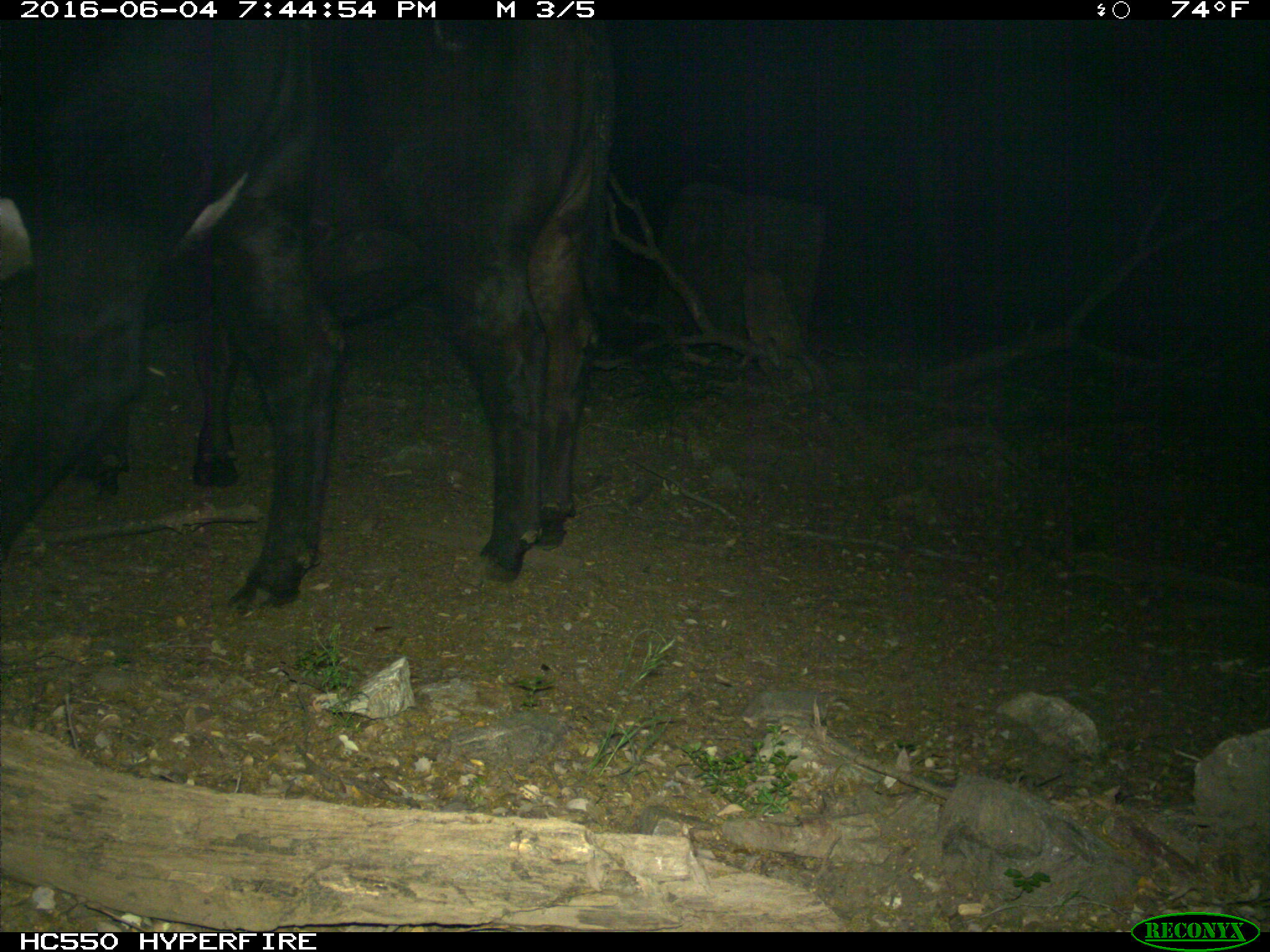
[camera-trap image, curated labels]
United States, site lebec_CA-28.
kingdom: Animalia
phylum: Chordata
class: Mammalia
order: Artiodactyla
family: Bovidae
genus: Bos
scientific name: Bos taurus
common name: domestic cow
Bos taurus (domestic cow).